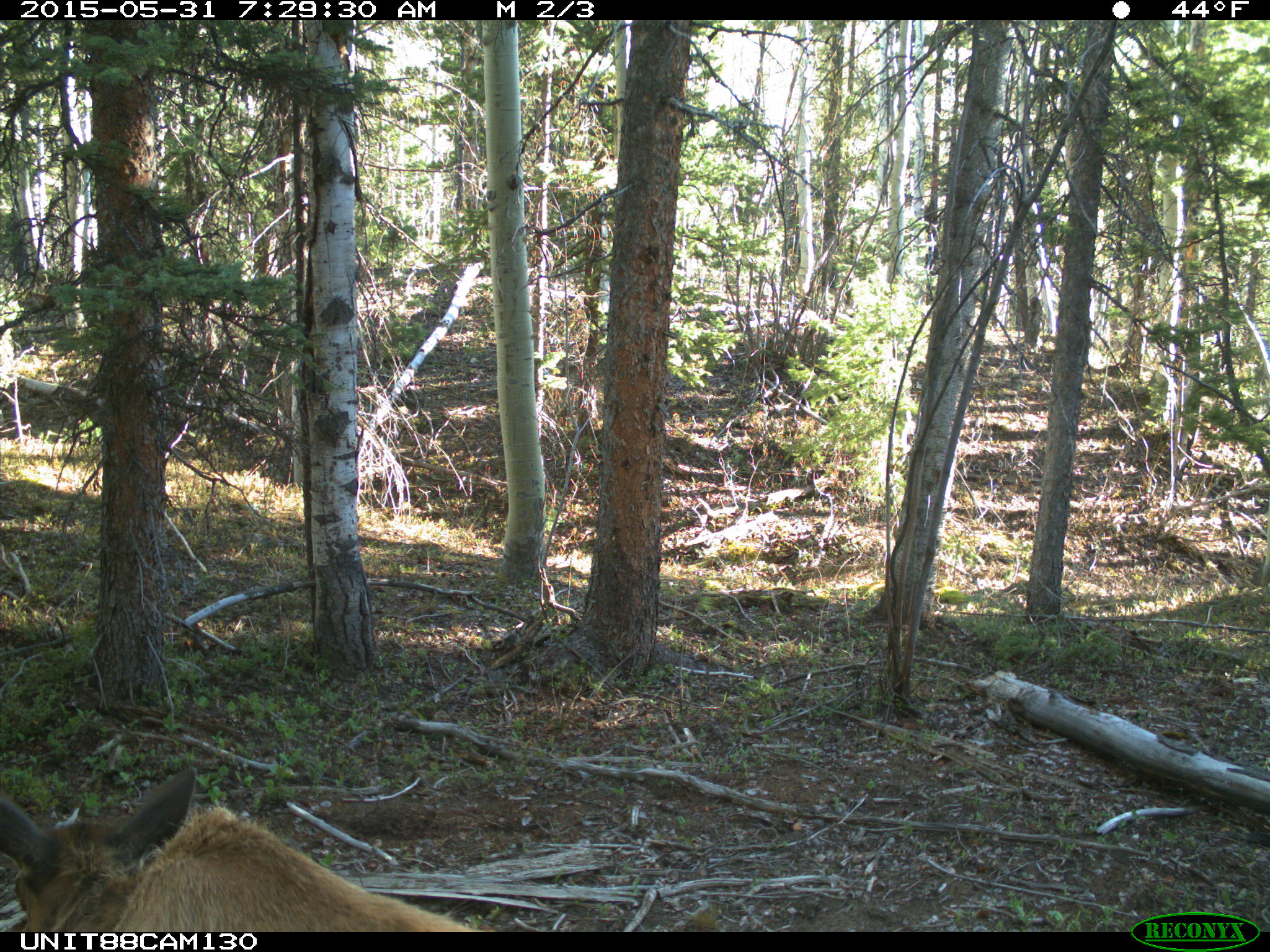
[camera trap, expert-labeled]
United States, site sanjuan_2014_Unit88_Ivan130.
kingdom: Animalia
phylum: Chordata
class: Mammalia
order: Artiodactyla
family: Cervidae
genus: Cervus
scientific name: Cervus elaphus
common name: red deer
Cervus elaphus (red deer).